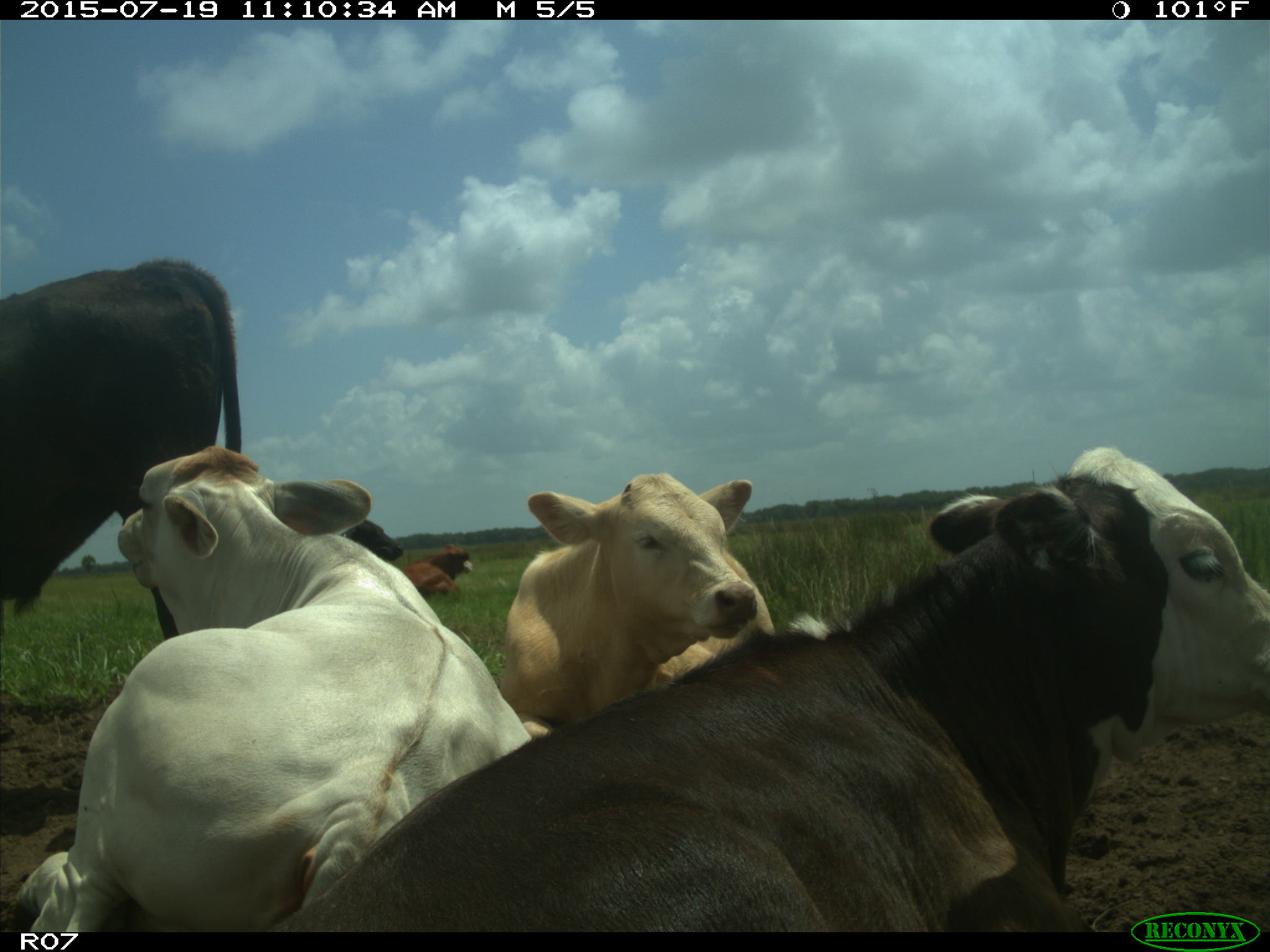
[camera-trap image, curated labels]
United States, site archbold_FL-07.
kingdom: Animalia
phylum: Chordata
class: Mammalia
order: Artiodactyla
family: Bovidae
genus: Bos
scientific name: Bos taurus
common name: domestic cow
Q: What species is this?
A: Bos taurus (domestic cow).